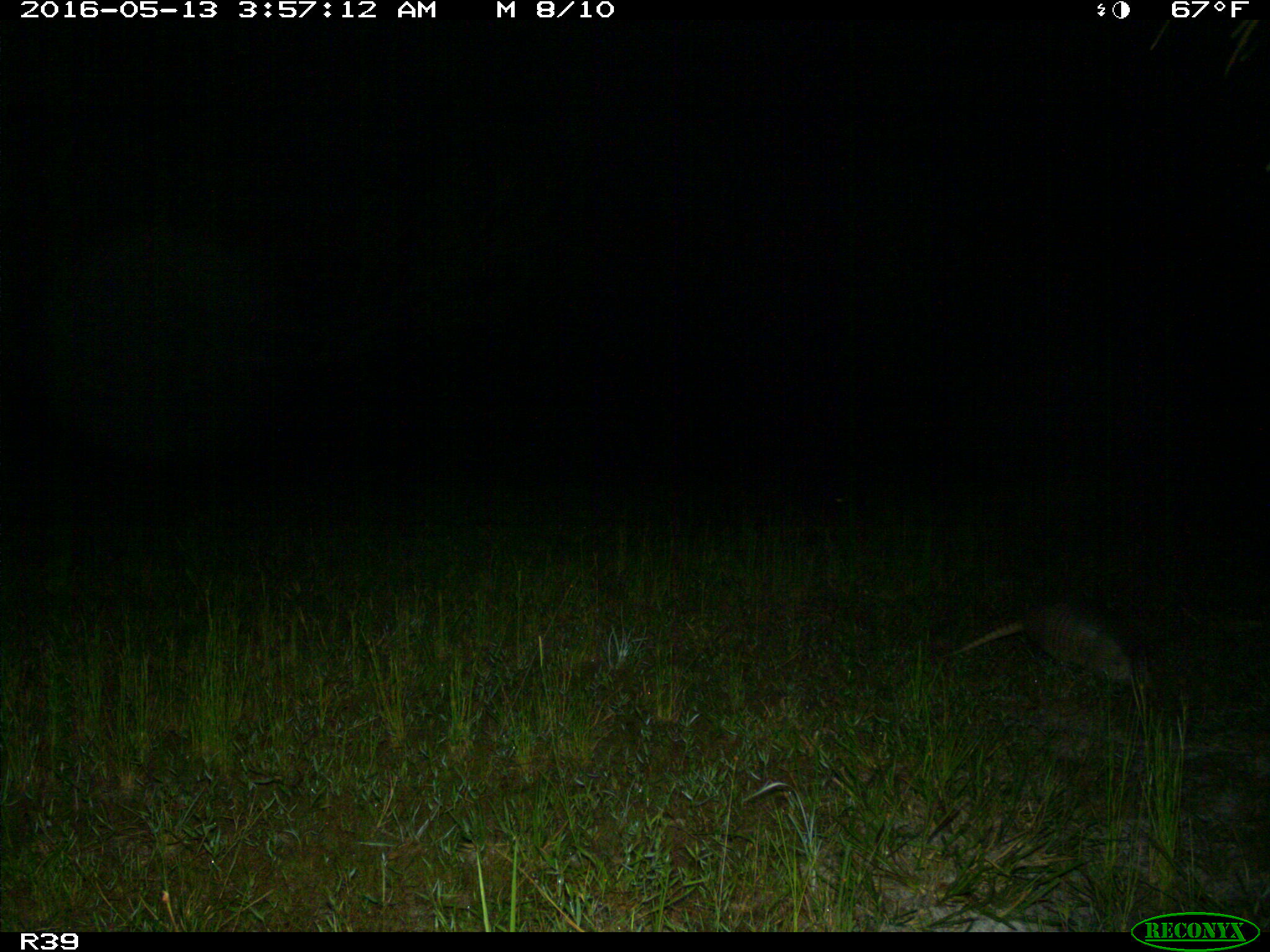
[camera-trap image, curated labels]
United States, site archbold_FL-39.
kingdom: Animalia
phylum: Chordata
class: Mammalia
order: Cingulata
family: Dasypodidae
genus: Dasypus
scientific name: Dasypus novemcinctus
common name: nine-banded armadillo